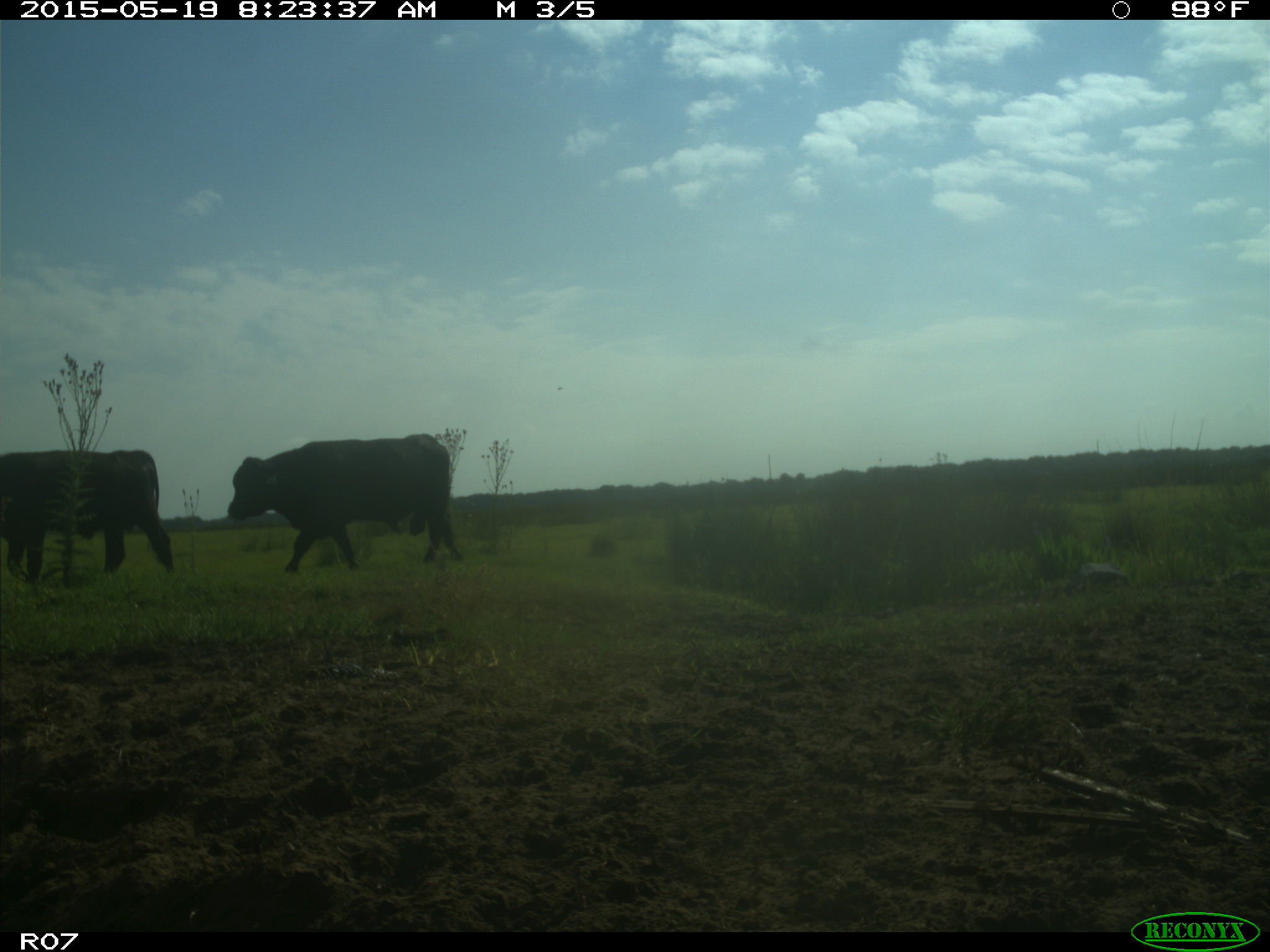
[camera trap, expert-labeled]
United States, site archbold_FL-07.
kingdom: Animalia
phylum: Chordata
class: Mammalia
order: Artiodactyla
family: Bovidae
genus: Bos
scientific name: Bos taurus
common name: domestic cow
Bos taurus (domestic cow).